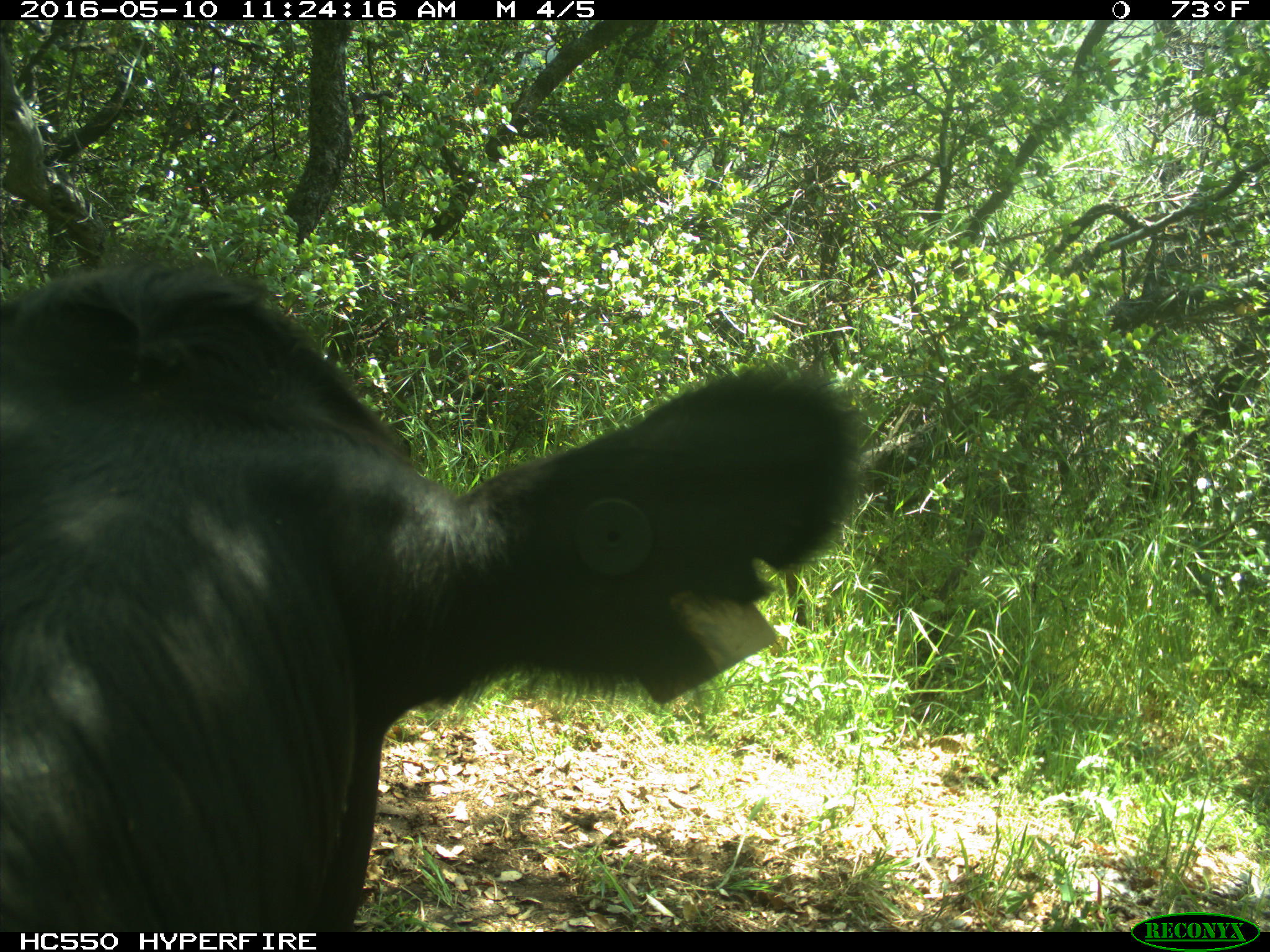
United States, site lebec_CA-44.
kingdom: Animalia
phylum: Chordata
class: Mammalia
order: Artiodactyla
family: Bovidae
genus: Bos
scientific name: Bos taurus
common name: domestic cow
Bos taurus (domestic cow).